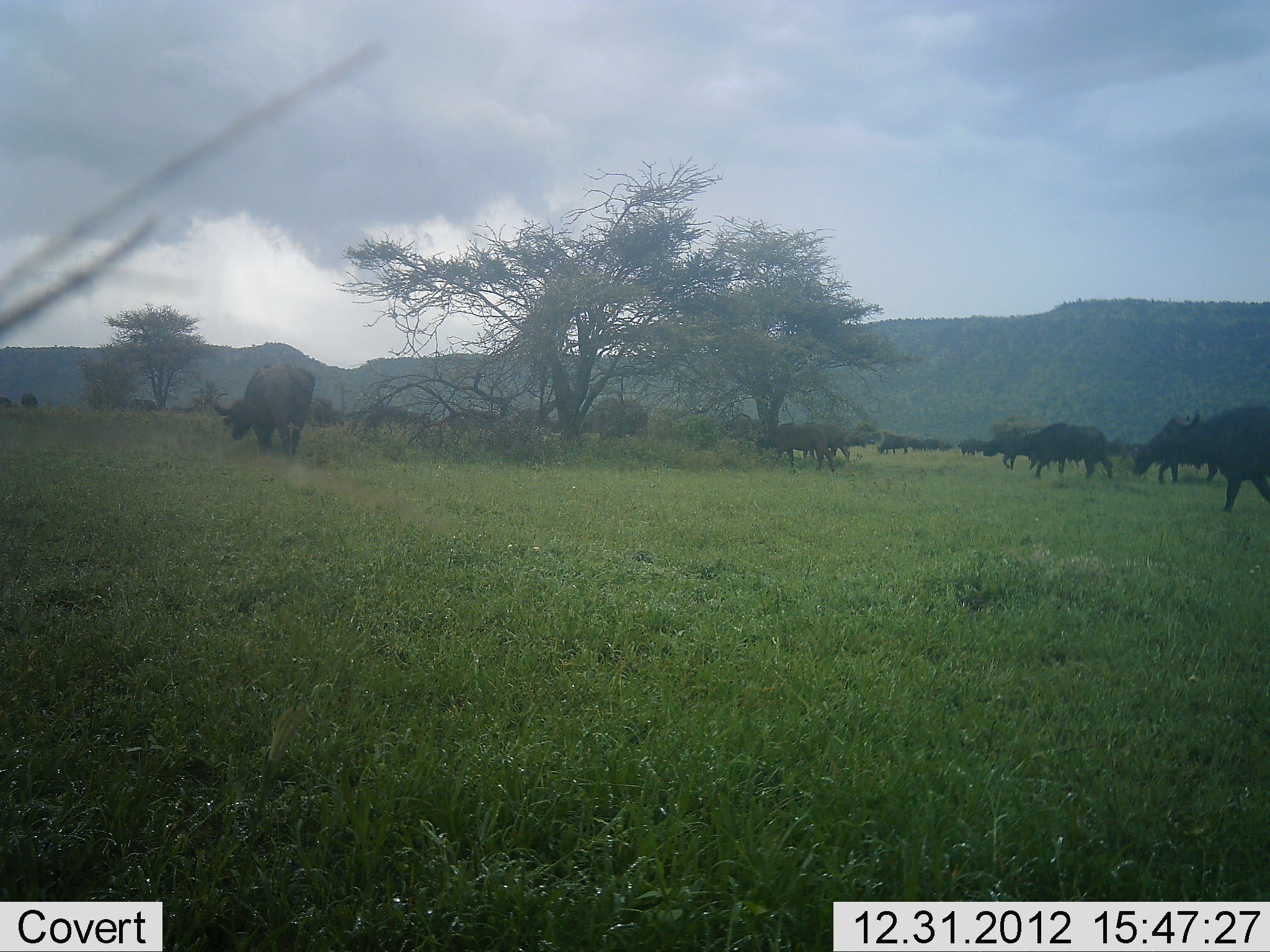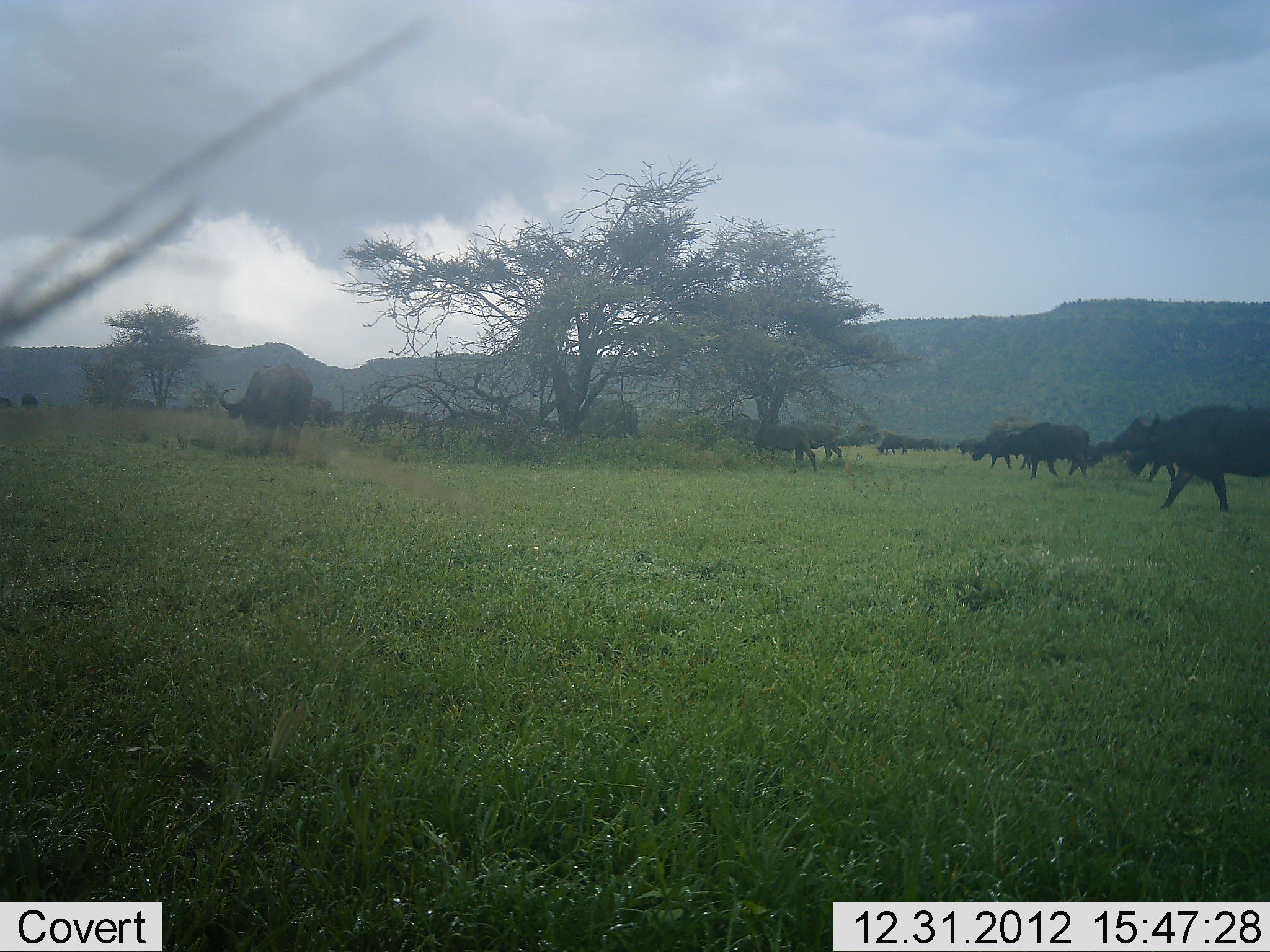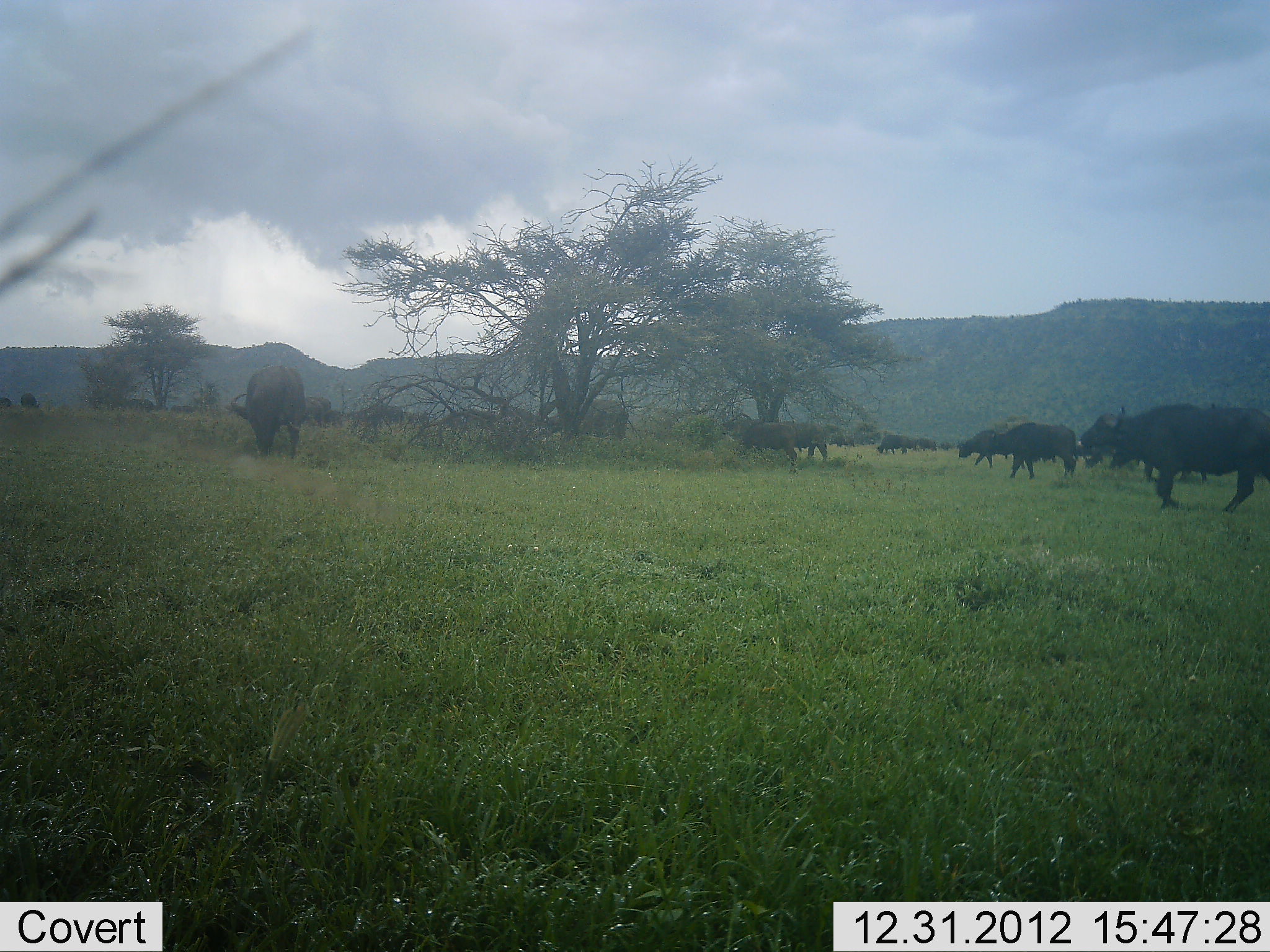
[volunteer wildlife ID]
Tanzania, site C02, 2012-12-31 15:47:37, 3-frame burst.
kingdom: Animalia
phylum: Chordata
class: Mammalia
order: Artiodactyla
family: Bovidae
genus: Syncerus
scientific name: Syncerus caffer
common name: cape buffalo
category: buffalo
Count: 11-50.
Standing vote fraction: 12%.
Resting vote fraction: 0%.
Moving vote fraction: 82%.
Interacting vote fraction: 0%.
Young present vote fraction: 18%.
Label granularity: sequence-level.